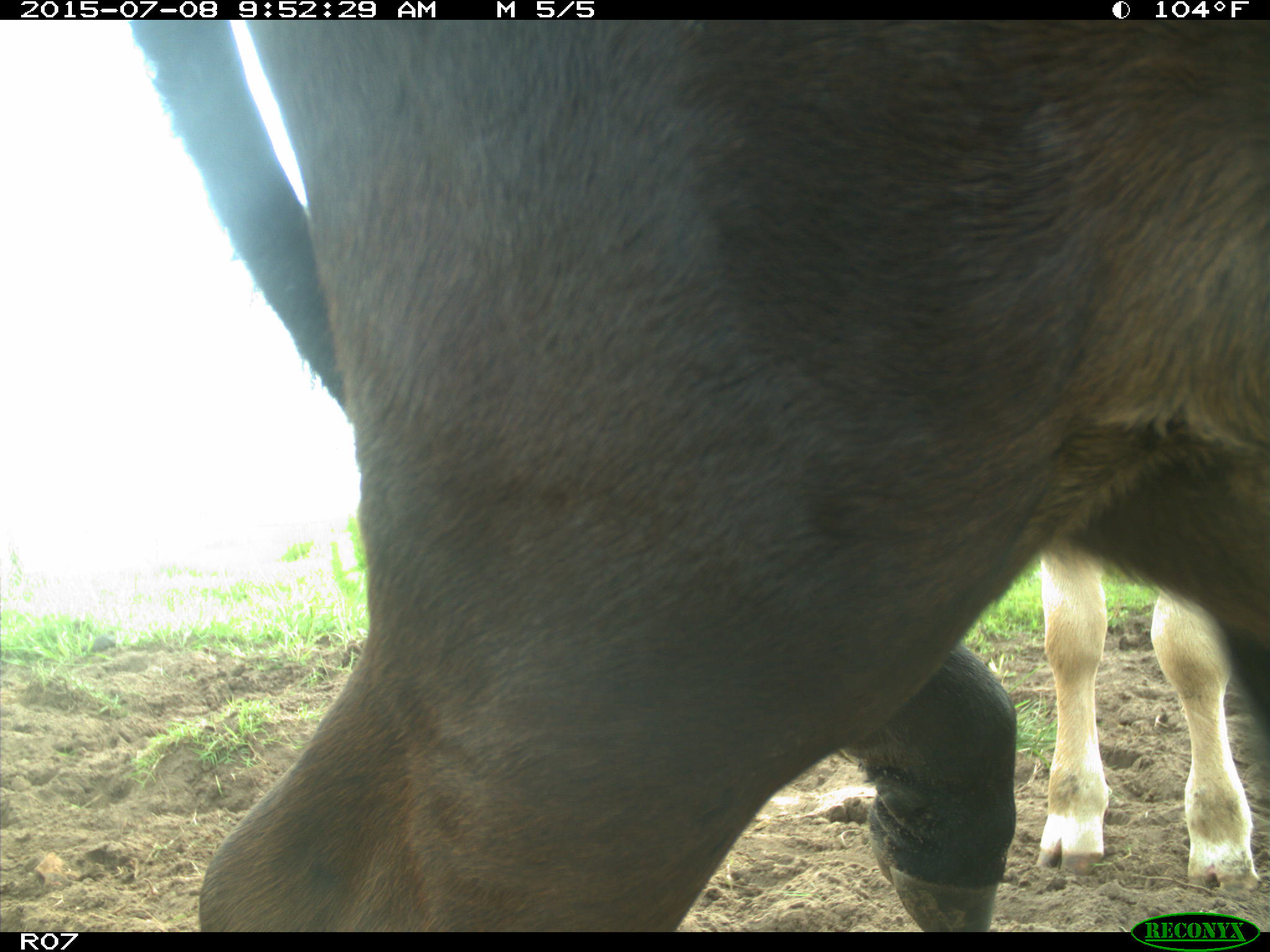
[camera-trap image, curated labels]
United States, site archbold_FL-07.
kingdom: Animalia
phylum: Chordata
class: Mammalia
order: Artiodactyla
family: Bovidae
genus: Bos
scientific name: Bos taurus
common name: domestic cow